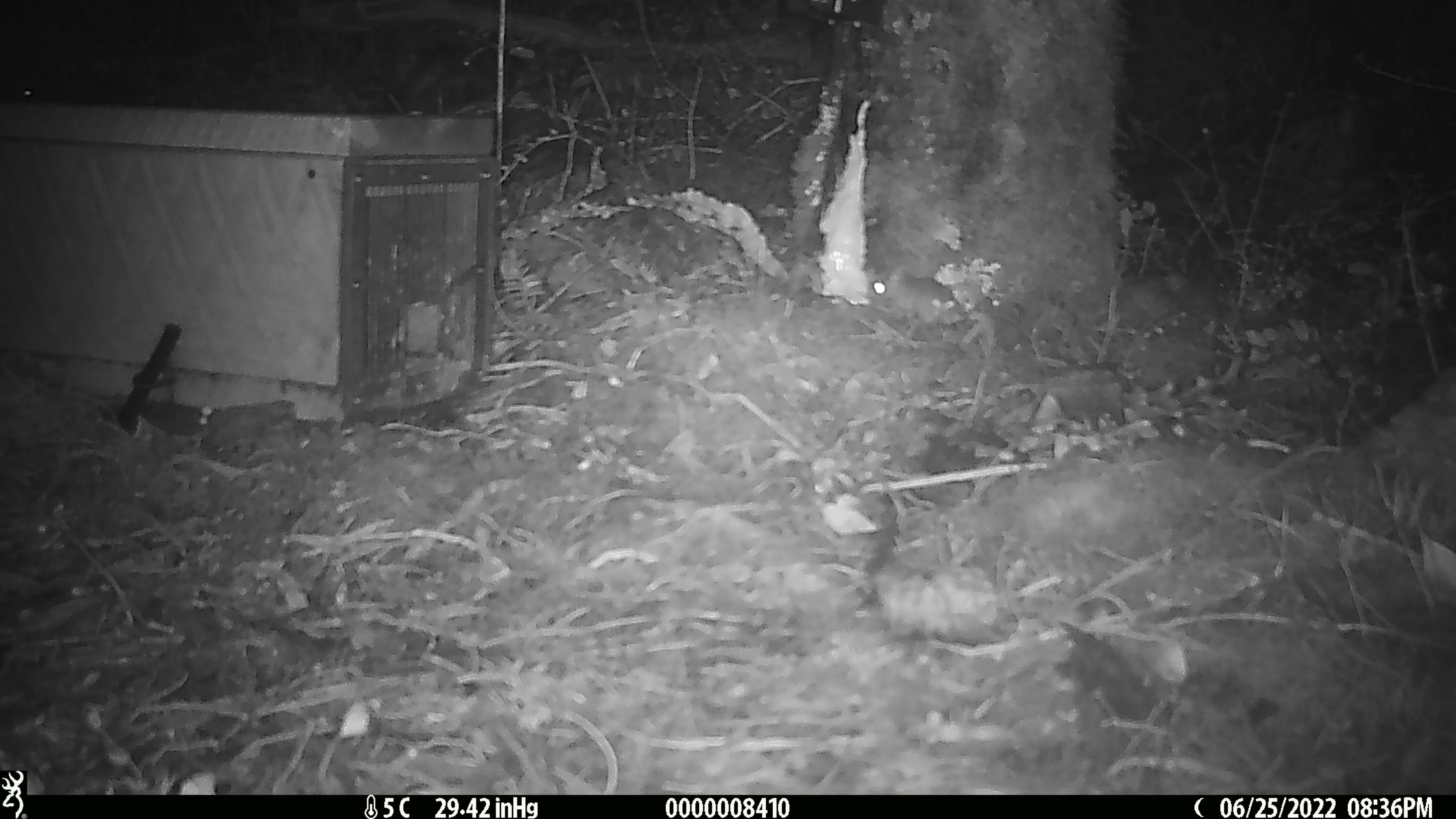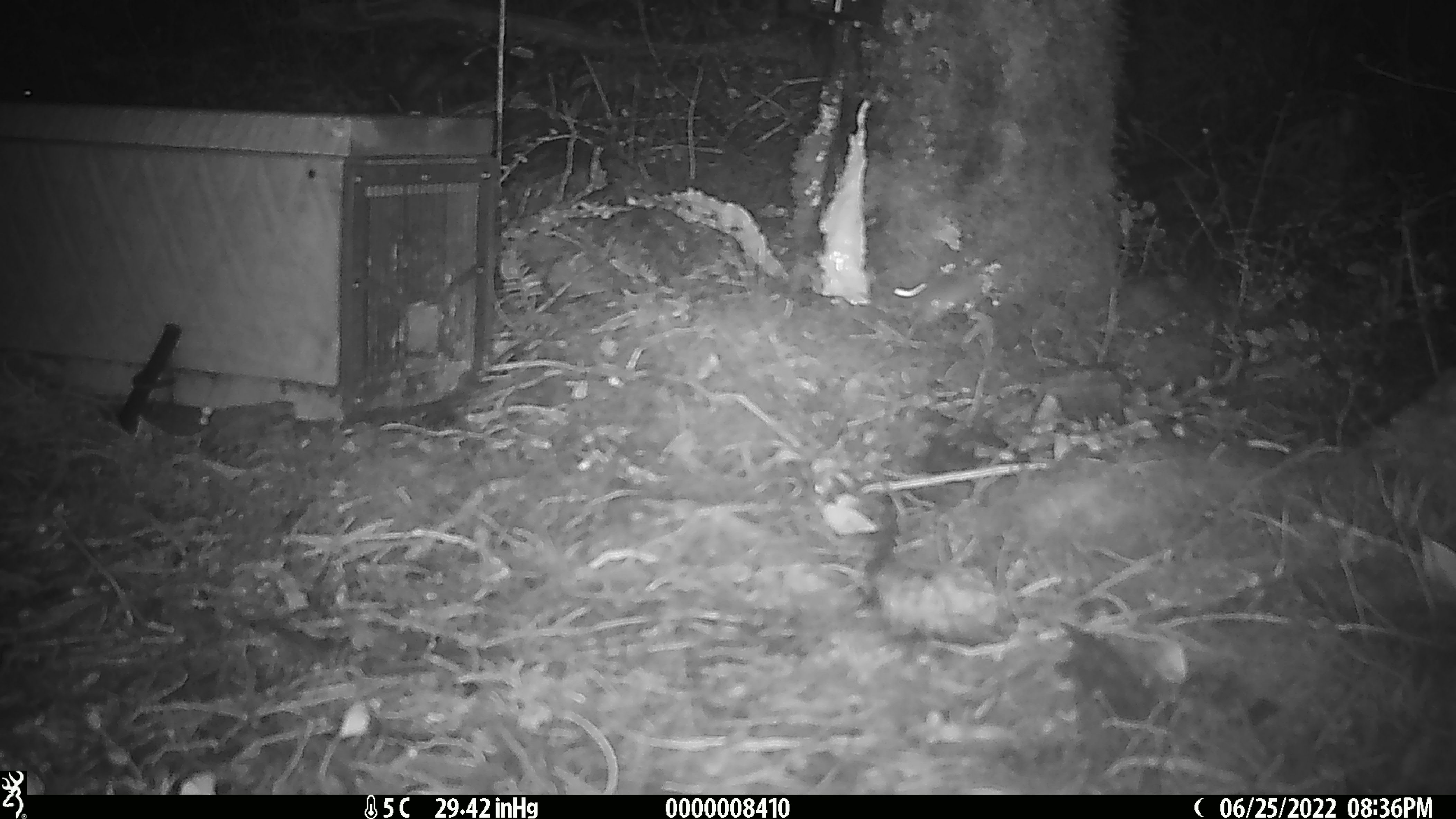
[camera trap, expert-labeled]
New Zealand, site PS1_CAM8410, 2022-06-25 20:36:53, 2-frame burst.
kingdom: Animalia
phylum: Chordata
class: Mammalia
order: Rodentia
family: Muridae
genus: Mus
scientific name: Mus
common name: mouse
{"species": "mouse (Mus)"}